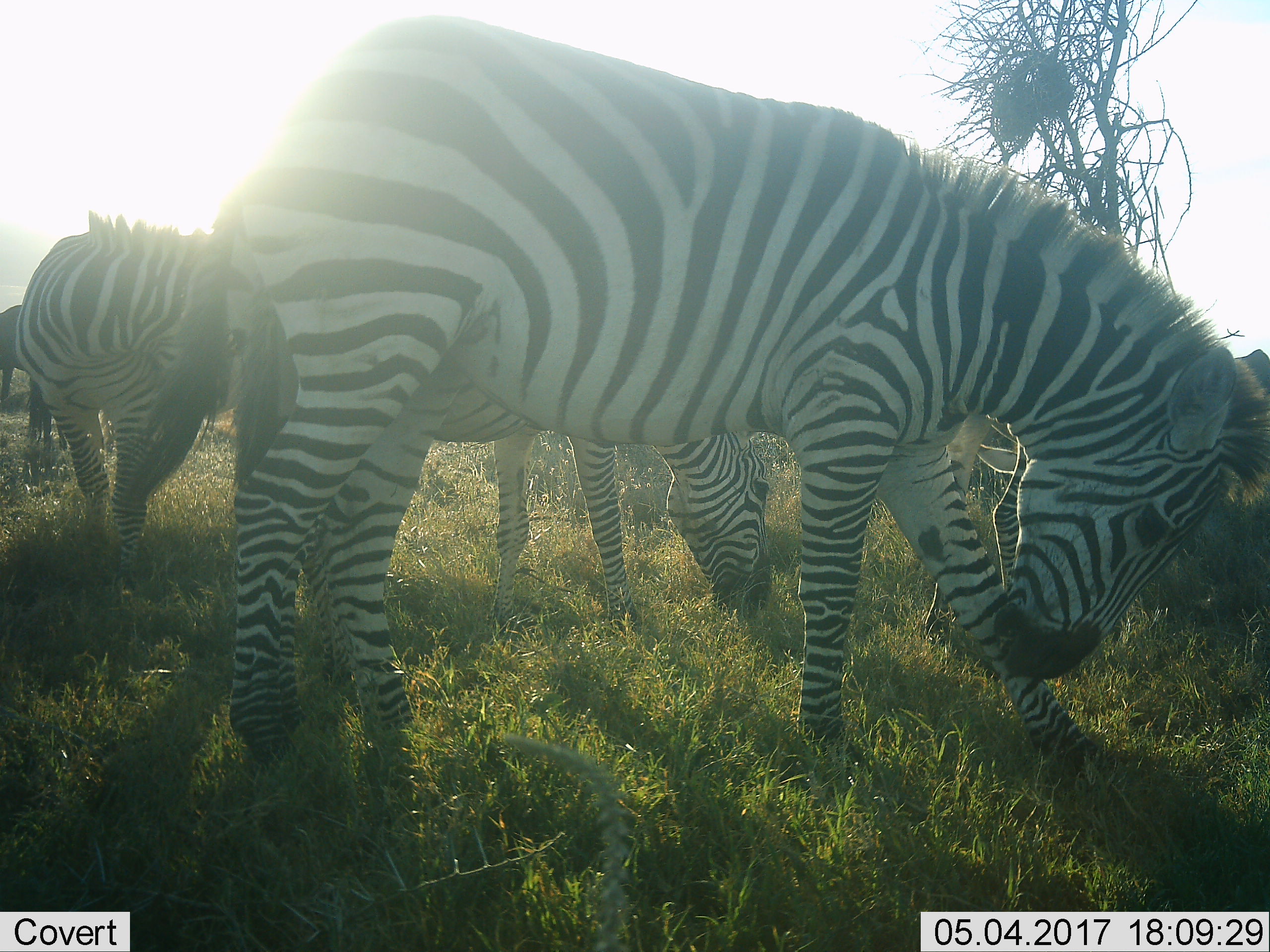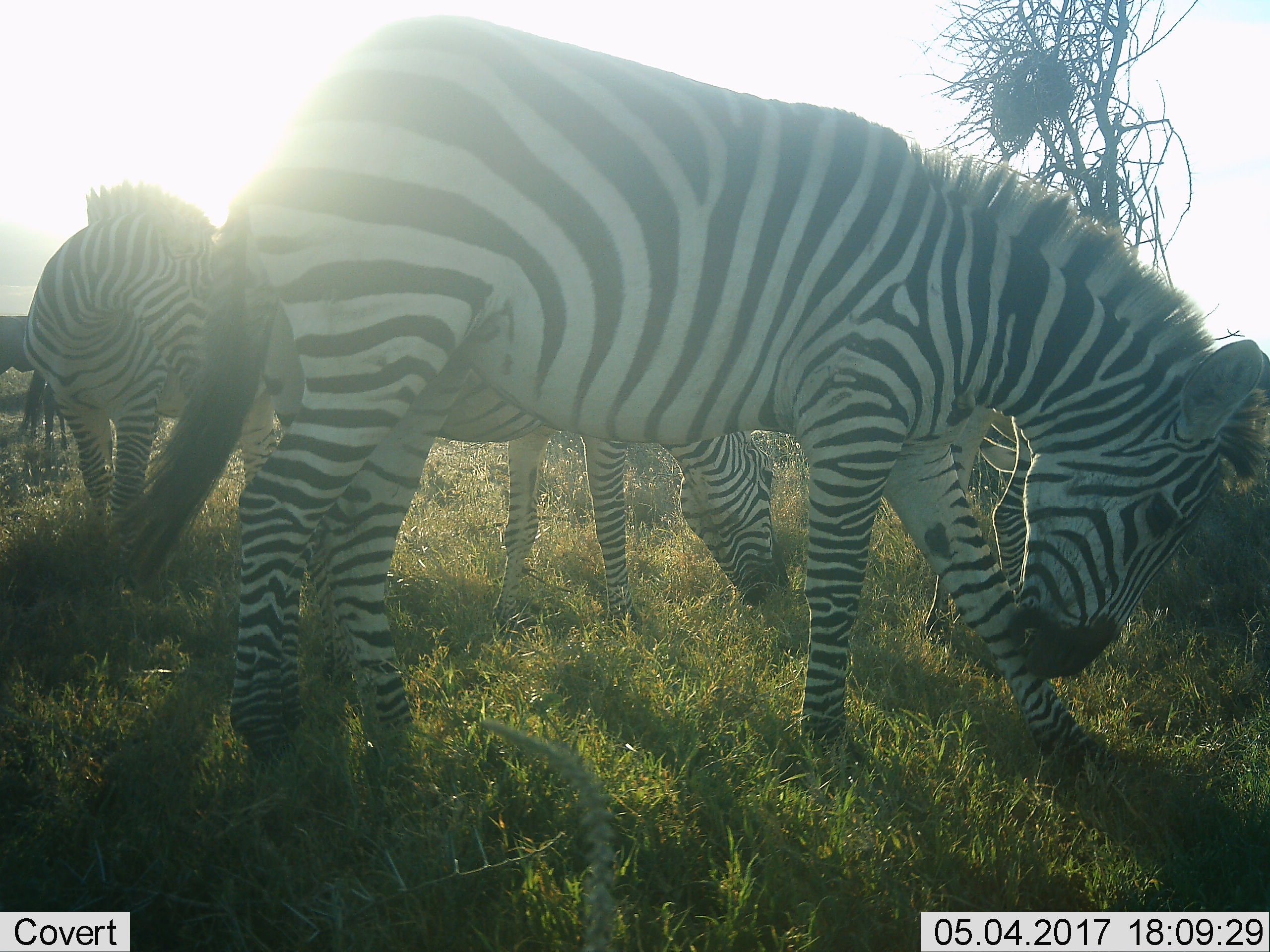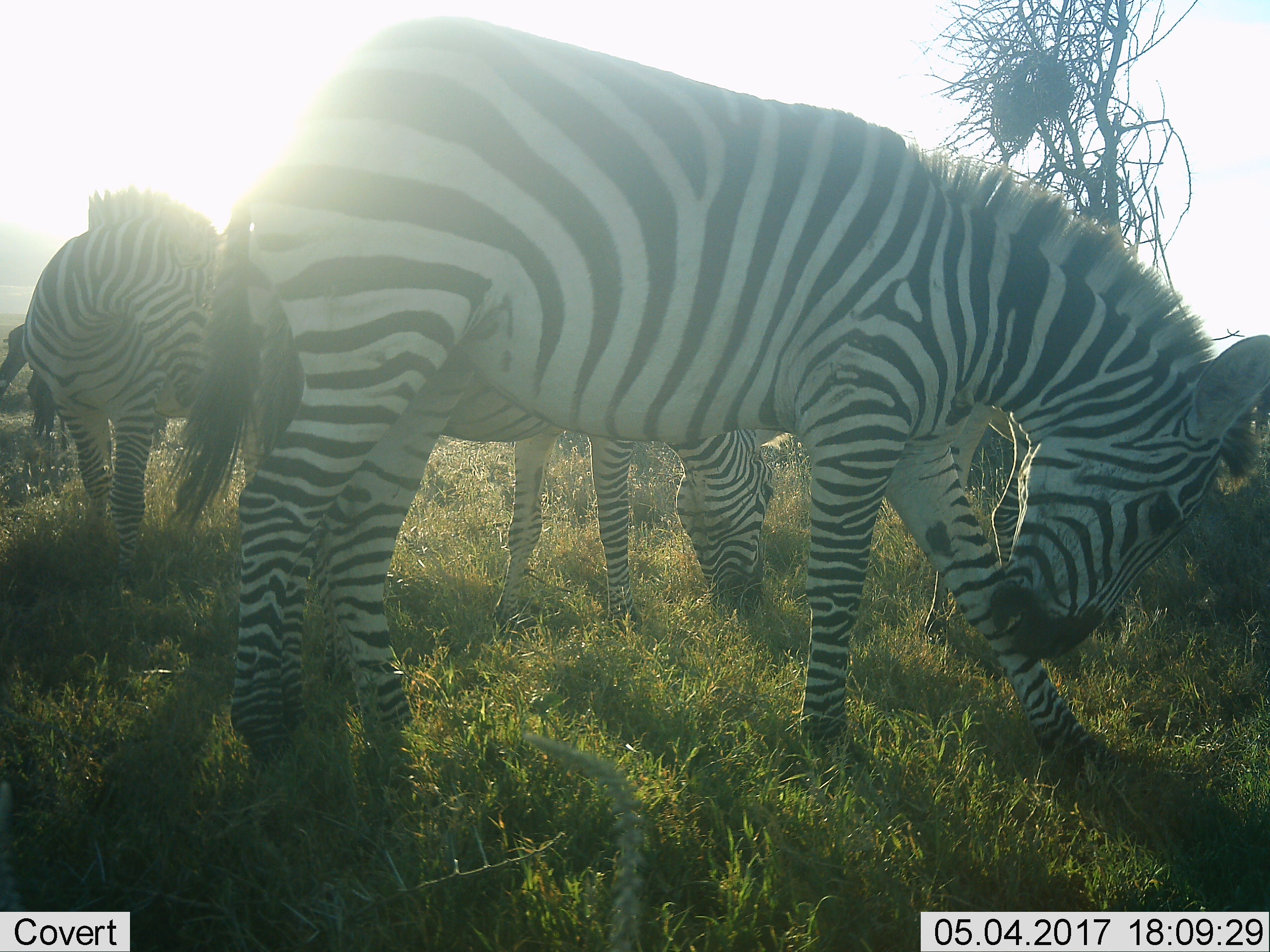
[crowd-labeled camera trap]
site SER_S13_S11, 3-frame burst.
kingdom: Animalia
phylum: Chordata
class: Mammalia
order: Perissodactyla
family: Equidae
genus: Equus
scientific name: Equus quagga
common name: plains zebra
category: zebraplains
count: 4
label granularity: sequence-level